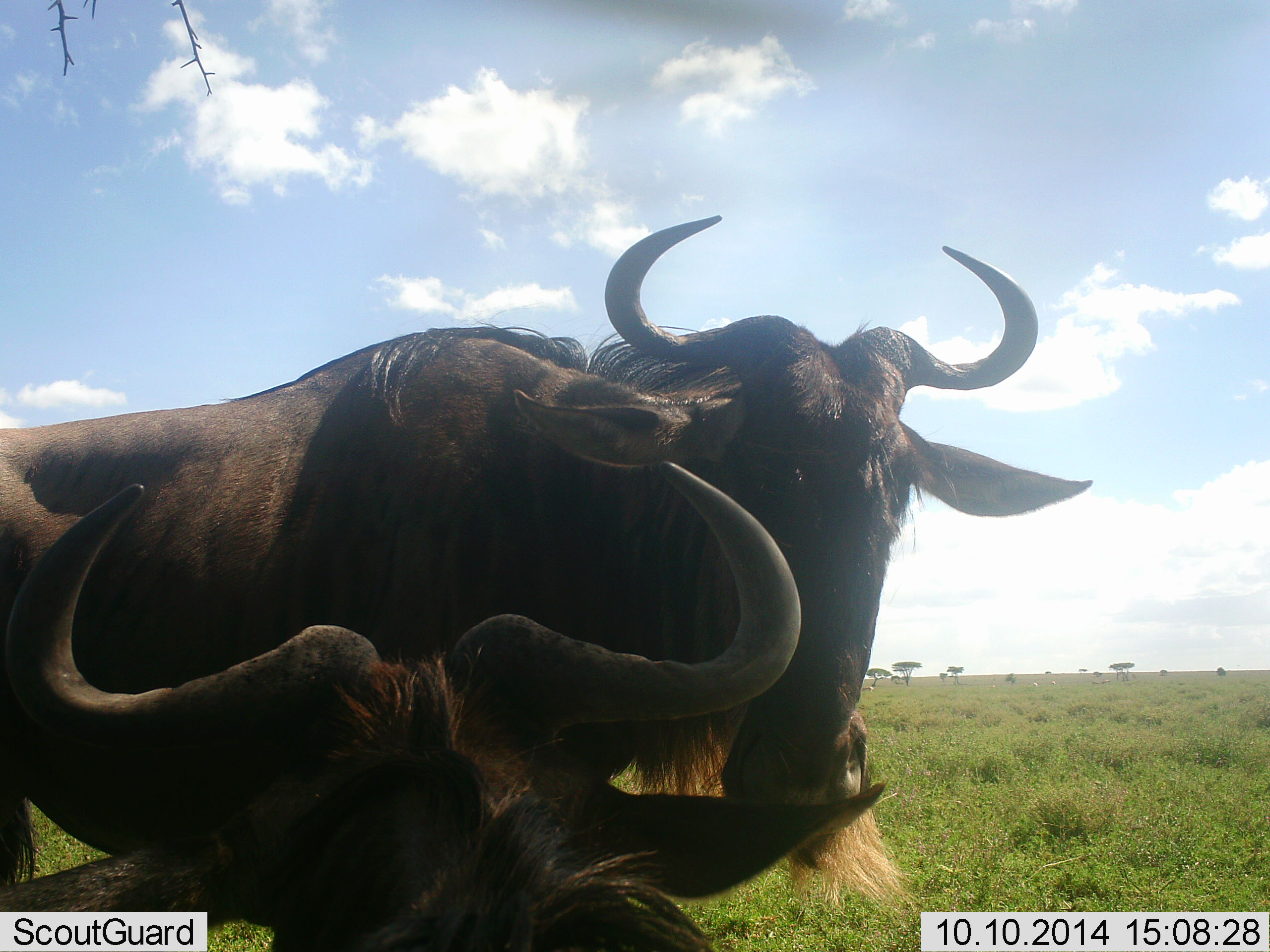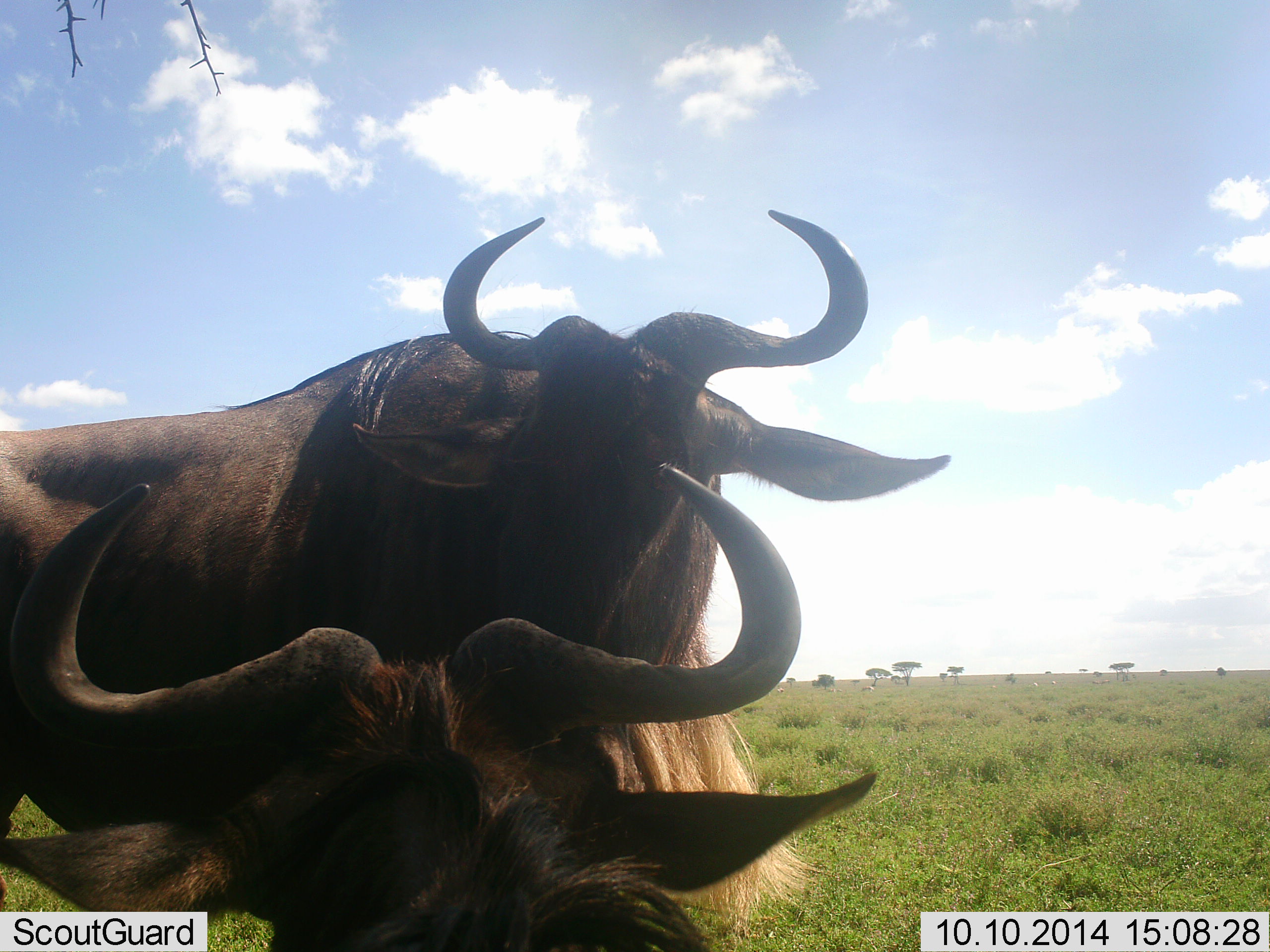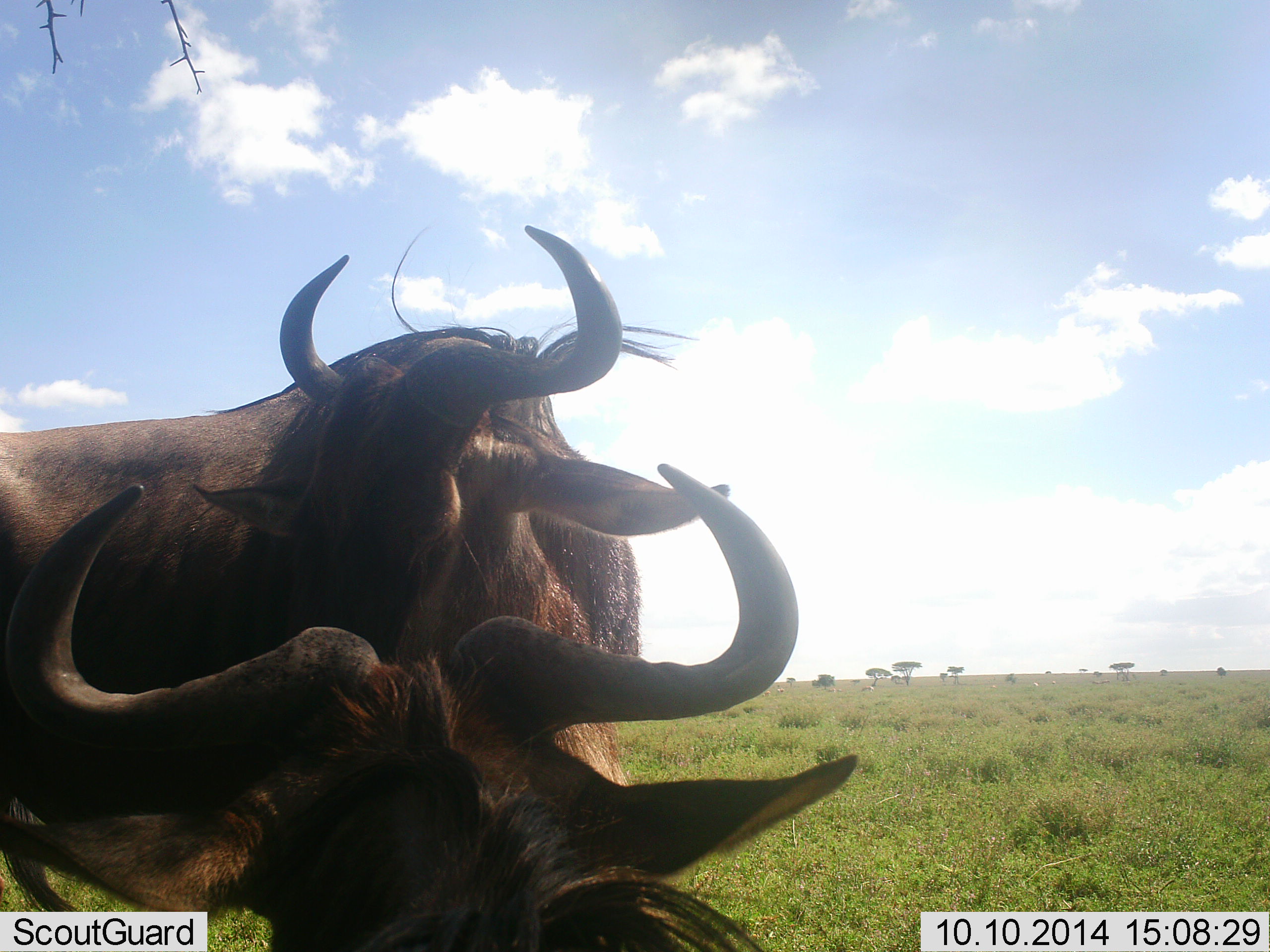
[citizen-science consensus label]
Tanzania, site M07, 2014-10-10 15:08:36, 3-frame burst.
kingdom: Animalia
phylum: Chordata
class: Mammalia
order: Artiodactyla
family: Bovidae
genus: Connochaetes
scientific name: Connochaetes taurinus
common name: blue wildebeest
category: wildebeest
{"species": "wildebeest (blue wildebeest) (Connochaetes taurinus)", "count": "2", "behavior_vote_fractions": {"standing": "80%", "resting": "60%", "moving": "10%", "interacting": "20%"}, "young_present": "0%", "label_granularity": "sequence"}